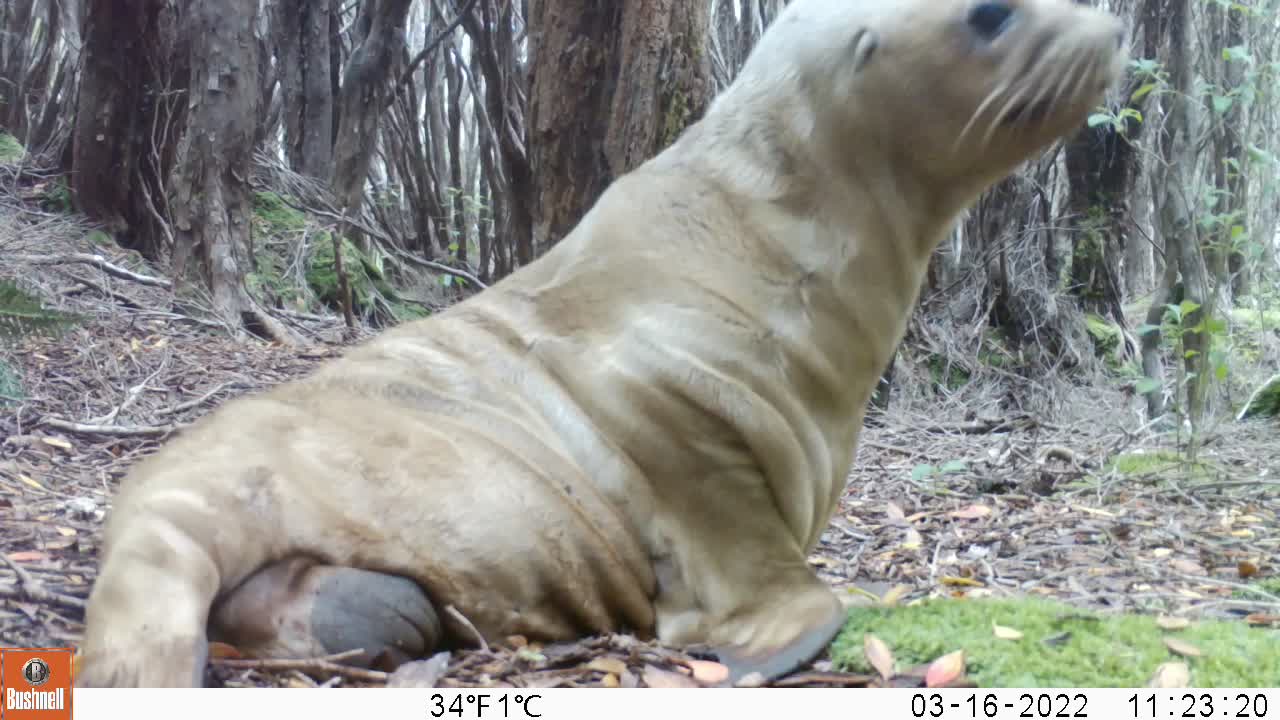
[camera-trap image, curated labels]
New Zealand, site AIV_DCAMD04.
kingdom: Animalia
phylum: Chordata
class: Mammalia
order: Carnivora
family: Otariidae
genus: Phocarctos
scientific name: Phocarctos hookeri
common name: new zealand sea lion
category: sealion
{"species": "sealion (new zealand sea lion) (Phocarctos hookeri)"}